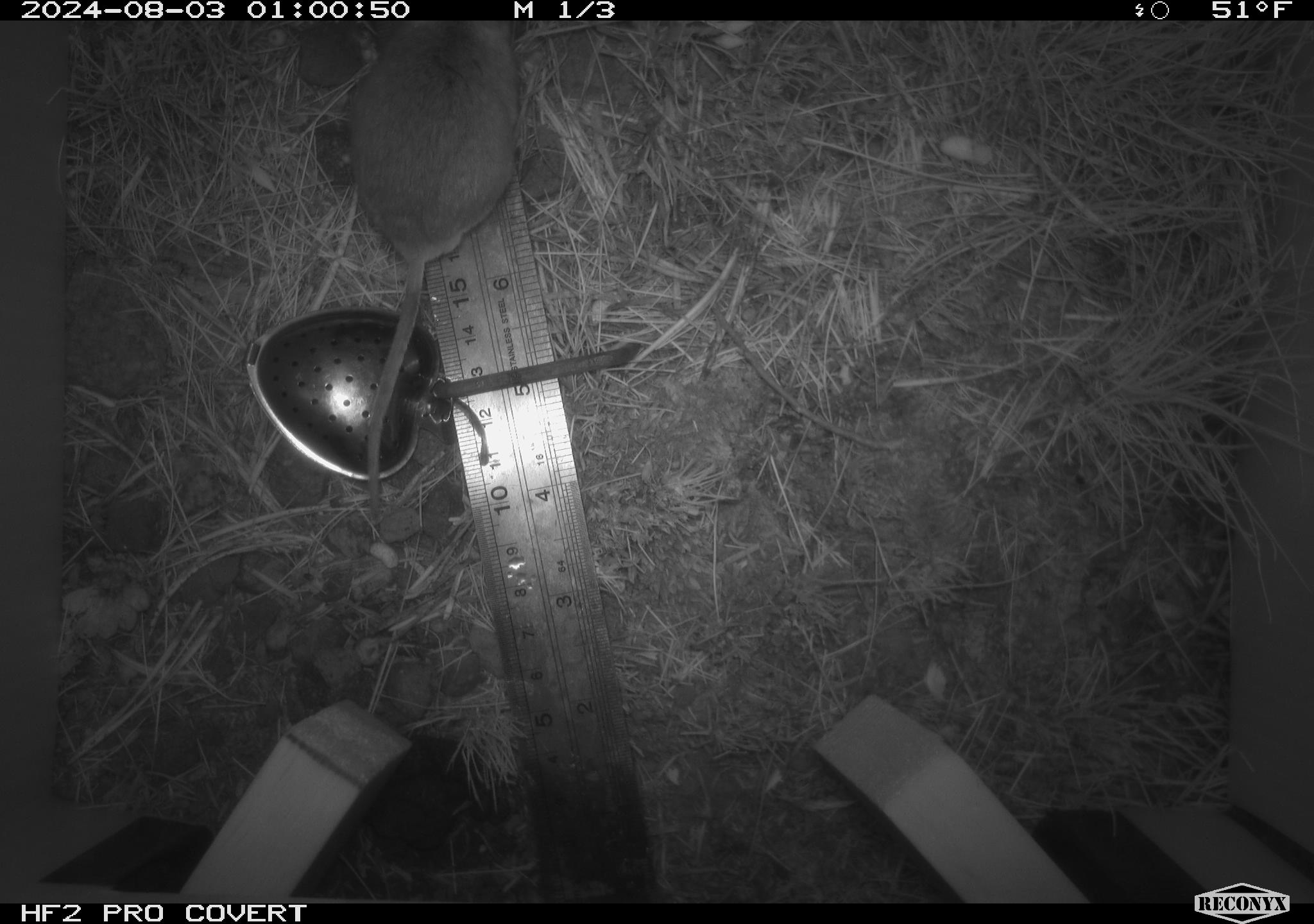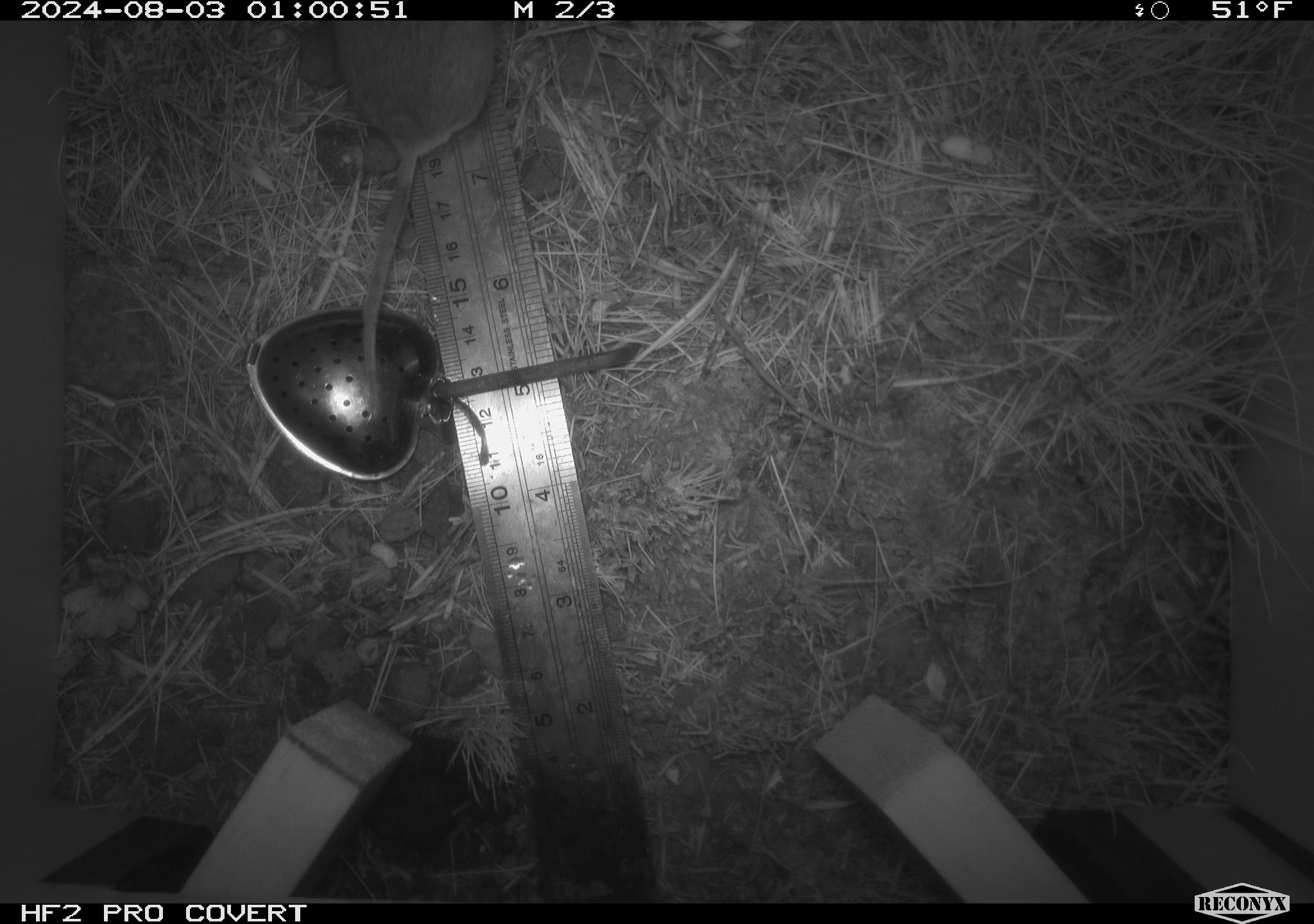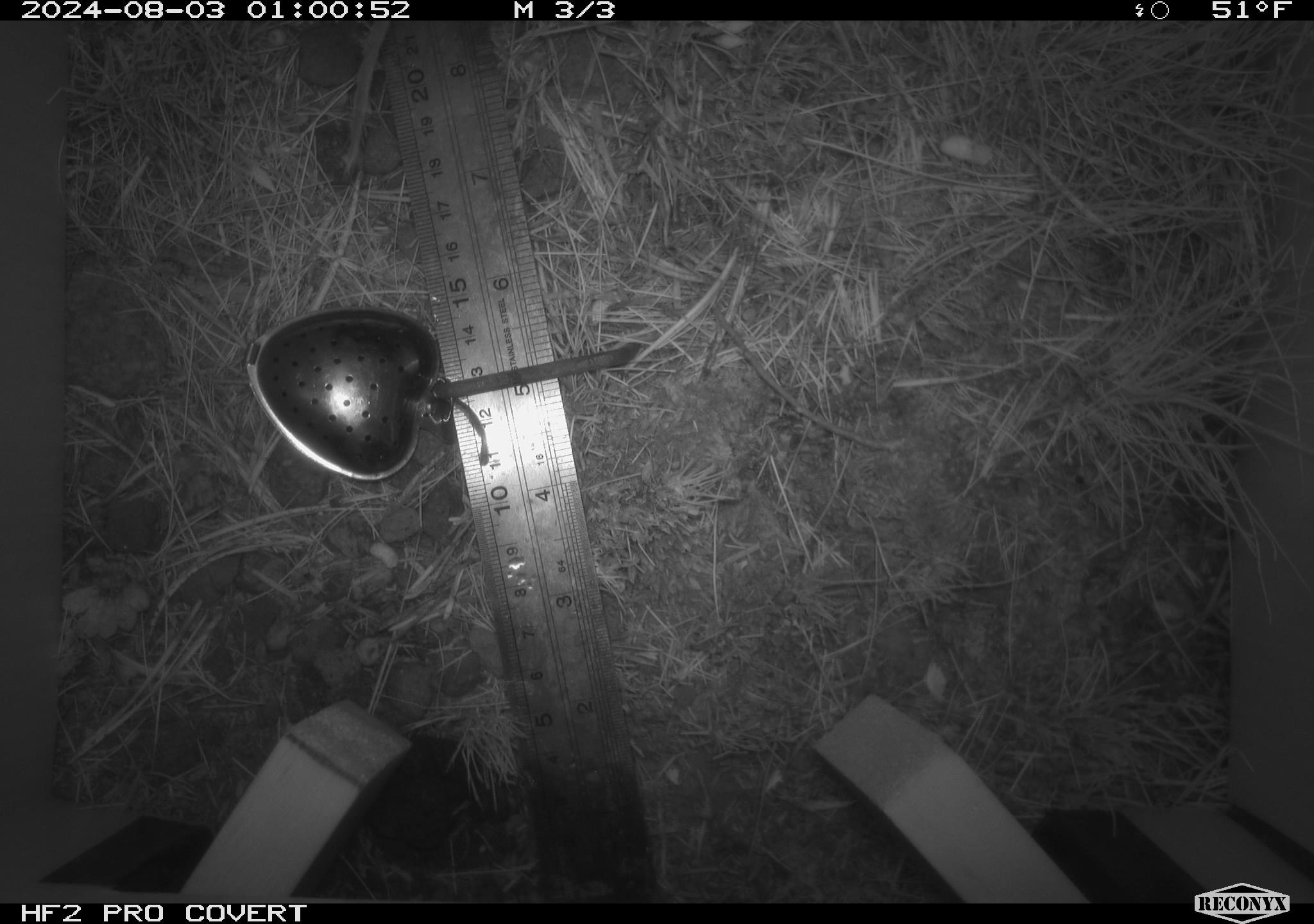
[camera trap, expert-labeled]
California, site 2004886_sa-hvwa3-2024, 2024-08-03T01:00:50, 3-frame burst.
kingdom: Animalia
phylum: Chordata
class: Mammalia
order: Rodentia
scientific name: Rodentia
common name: mouse species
Mouse species (Rodentia).